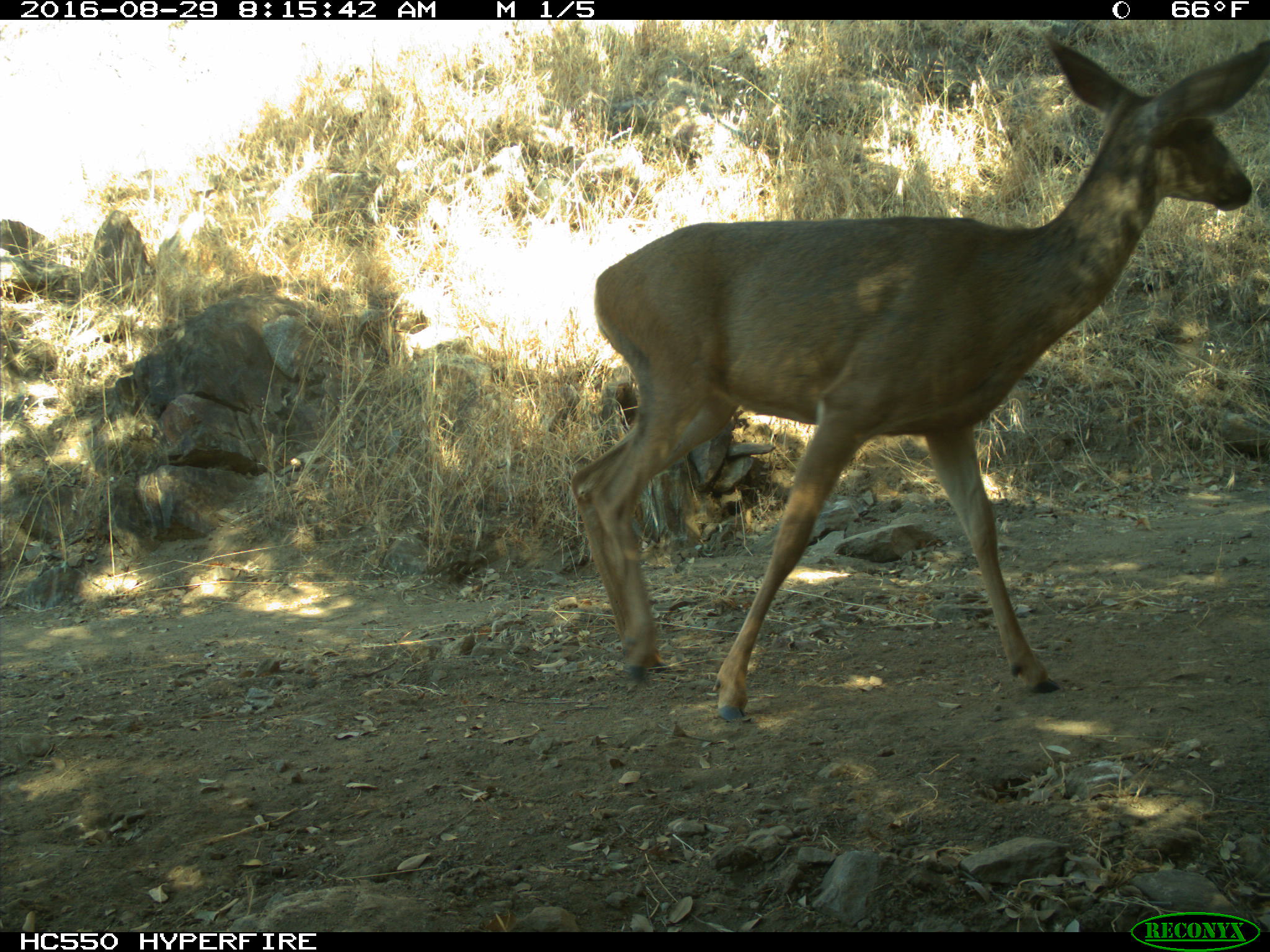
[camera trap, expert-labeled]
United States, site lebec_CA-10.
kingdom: Animalia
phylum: Chordata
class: Mammalia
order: Artiodactyla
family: Cervidae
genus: Odocoileus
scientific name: Odocoileus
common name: deer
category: unidentified deer